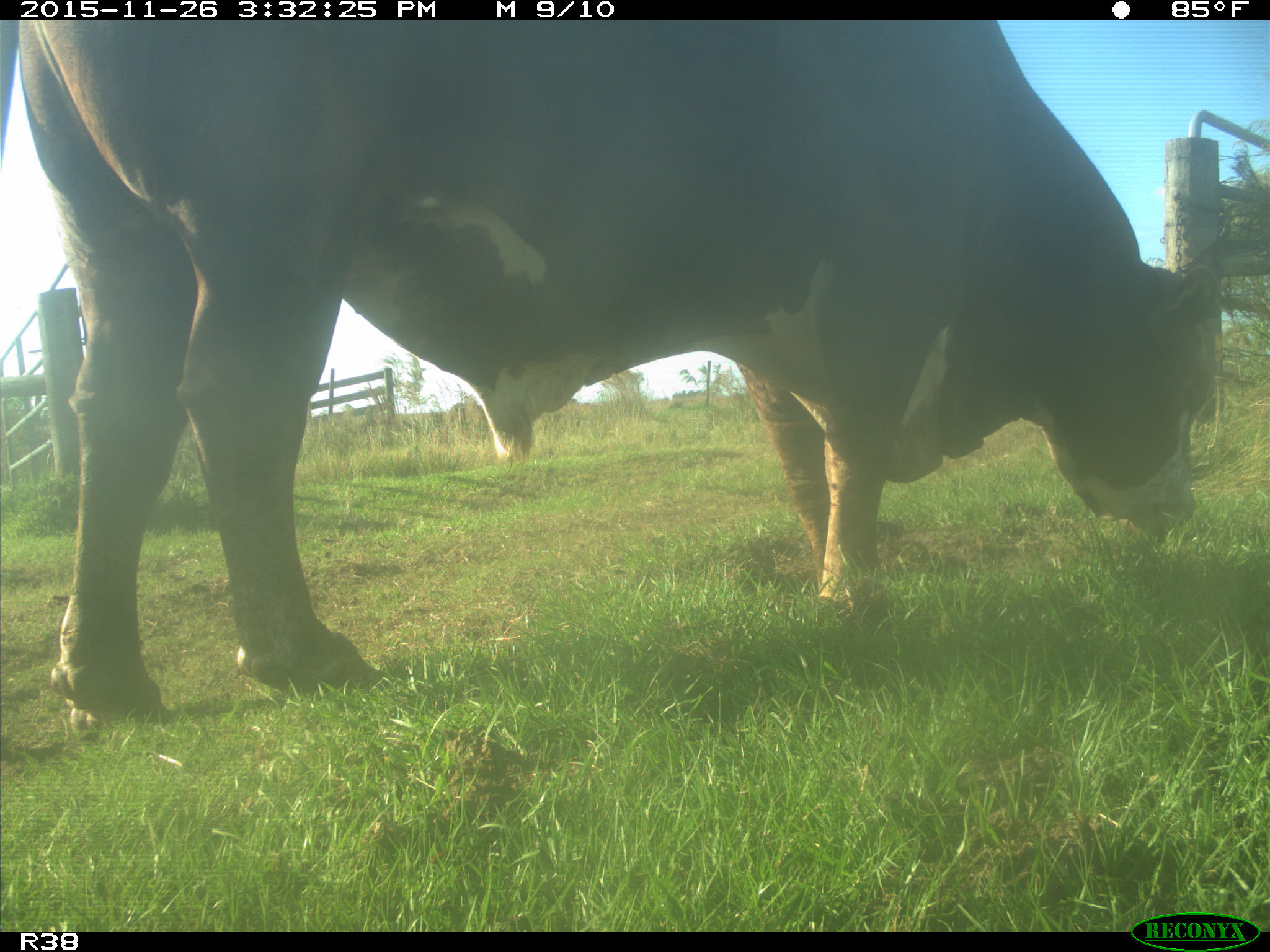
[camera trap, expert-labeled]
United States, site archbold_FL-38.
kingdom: Animalia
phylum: Chordata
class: Mammalia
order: Artiodactyla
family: Bovidae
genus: Bos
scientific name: Bos taurus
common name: domestic cow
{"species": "Bos taurus (domestic cow)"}